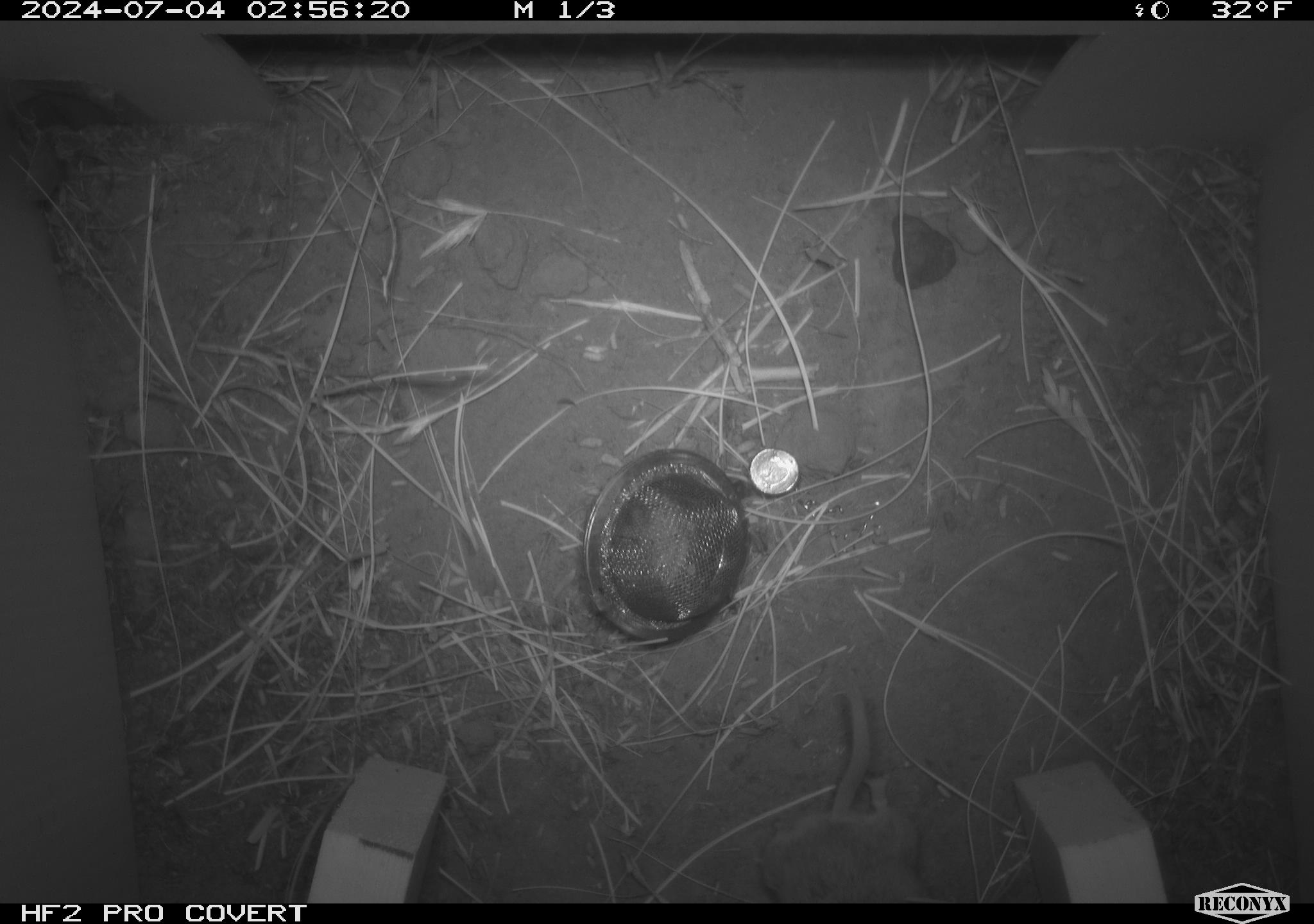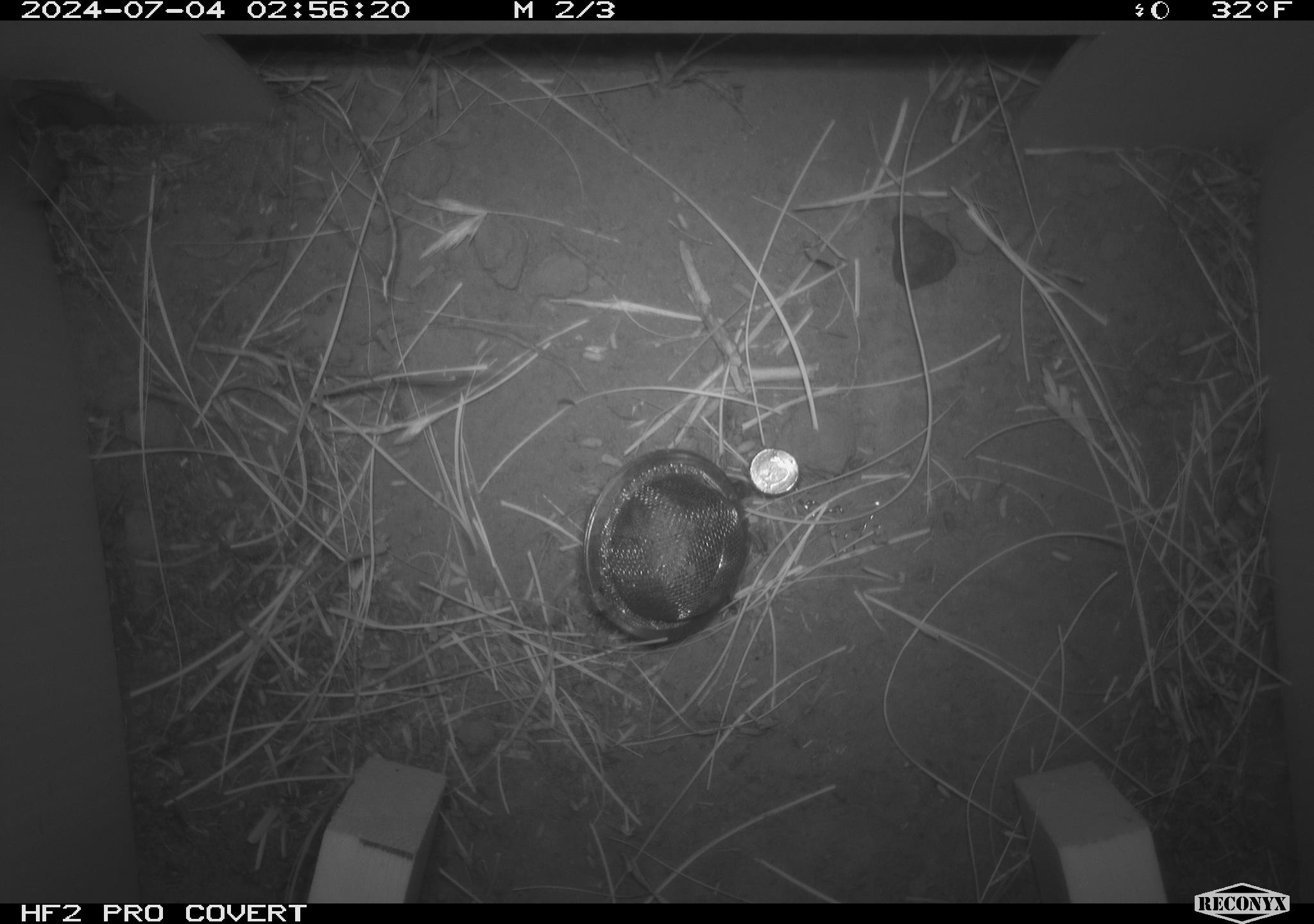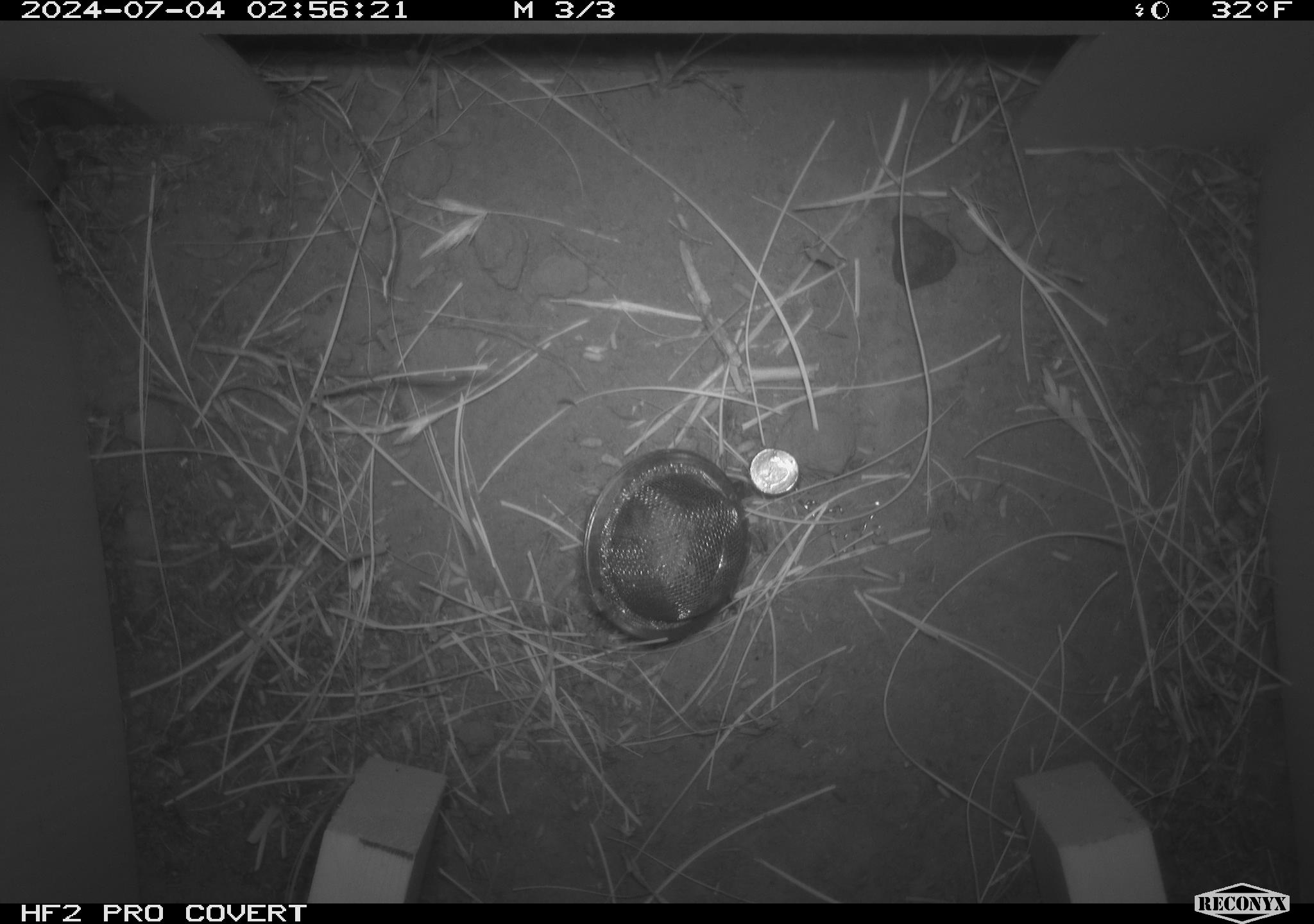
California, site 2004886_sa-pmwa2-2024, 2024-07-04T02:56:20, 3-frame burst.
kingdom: Animalia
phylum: Chordata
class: Mammalia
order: Rodentia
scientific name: Rodentia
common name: mouse species